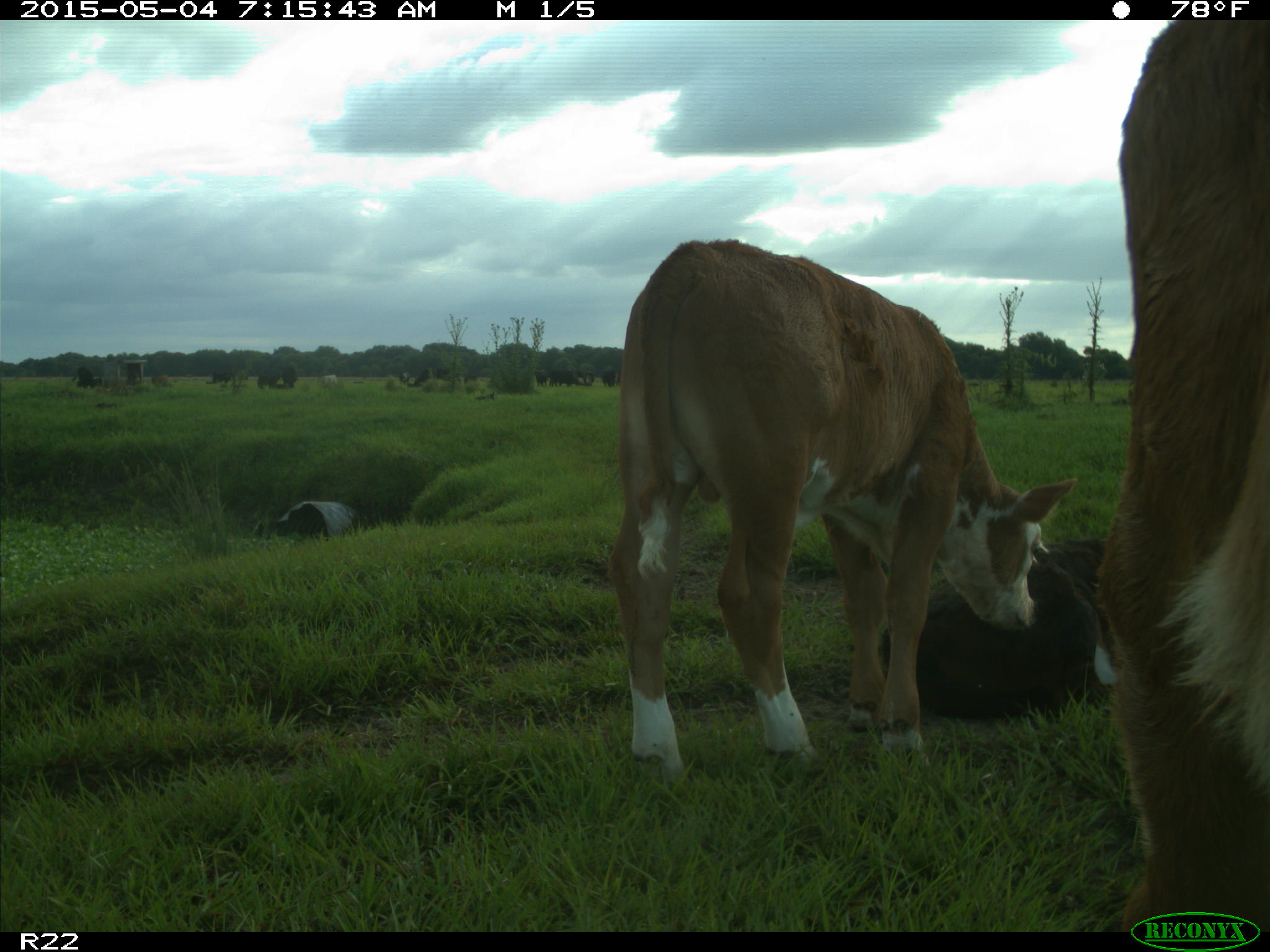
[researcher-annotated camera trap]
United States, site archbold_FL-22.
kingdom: Animalia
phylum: Chordata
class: Mammalia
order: Artiodactyla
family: Bovidae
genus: Bos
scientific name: Bos taurus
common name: domestic cow